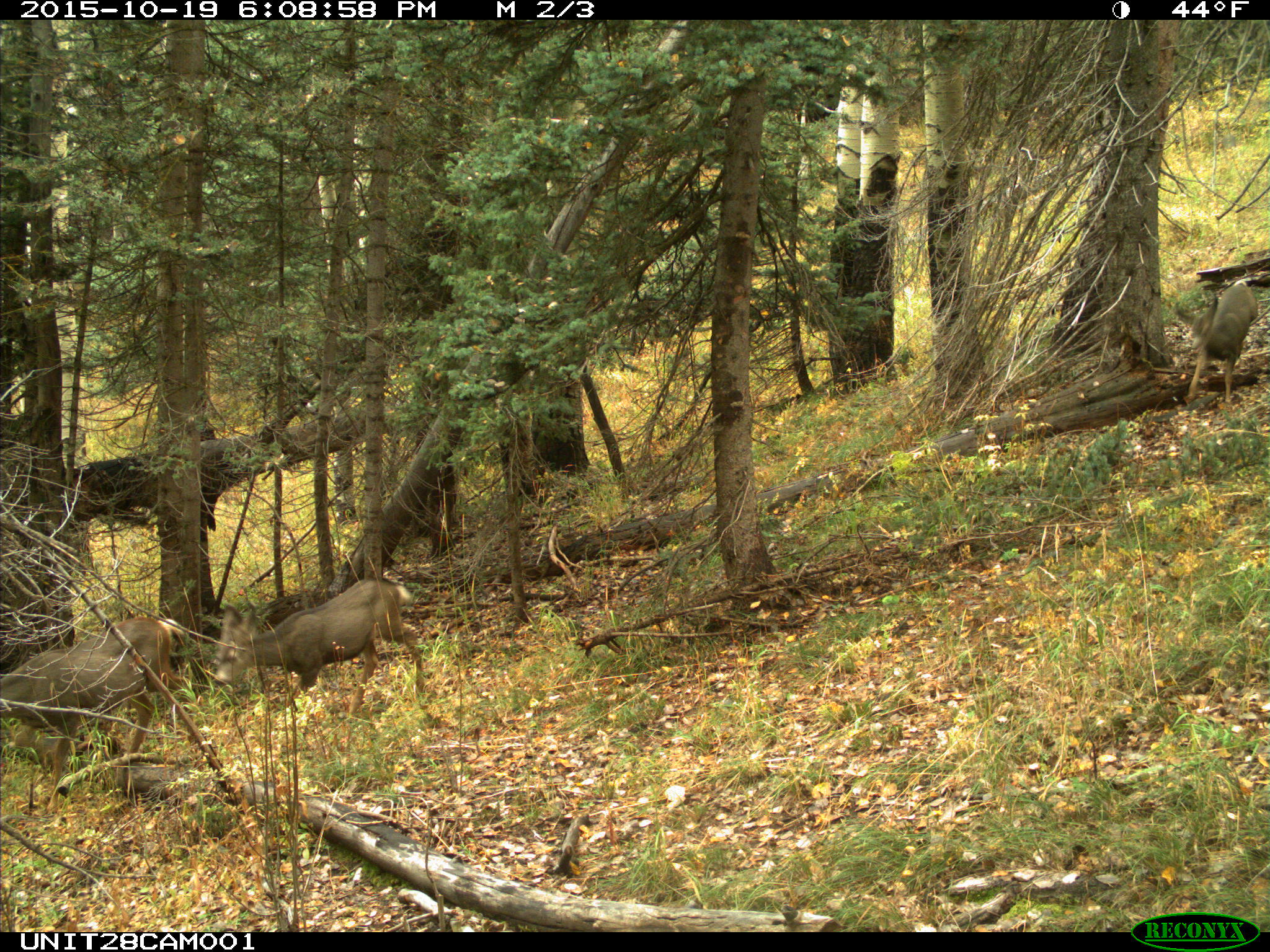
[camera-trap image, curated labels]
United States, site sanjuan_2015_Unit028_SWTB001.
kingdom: Animalia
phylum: Chordata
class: Mammalia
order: Artiodactyla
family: Cervidae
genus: Odocoileus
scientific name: Odocoileus hemionus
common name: mule deer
Odocoileus hemionus (mule deer).